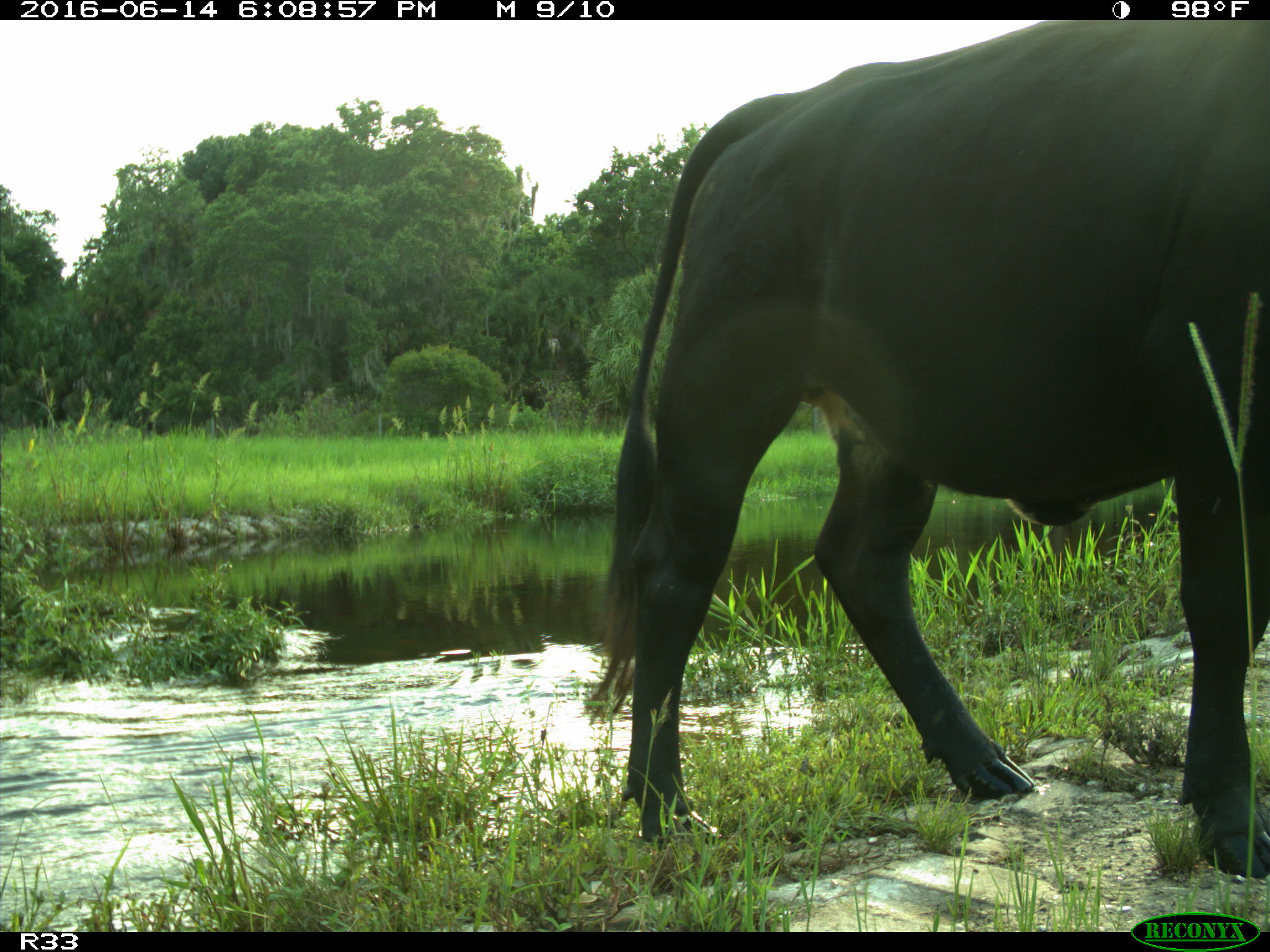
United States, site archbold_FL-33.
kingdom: Animalia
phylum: Chordata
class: Mammalia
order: Artiodactyla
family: Bovidae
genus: Bos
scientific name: Bos taurus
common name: domestic cow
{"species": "Bos taurus (domestic cow)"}